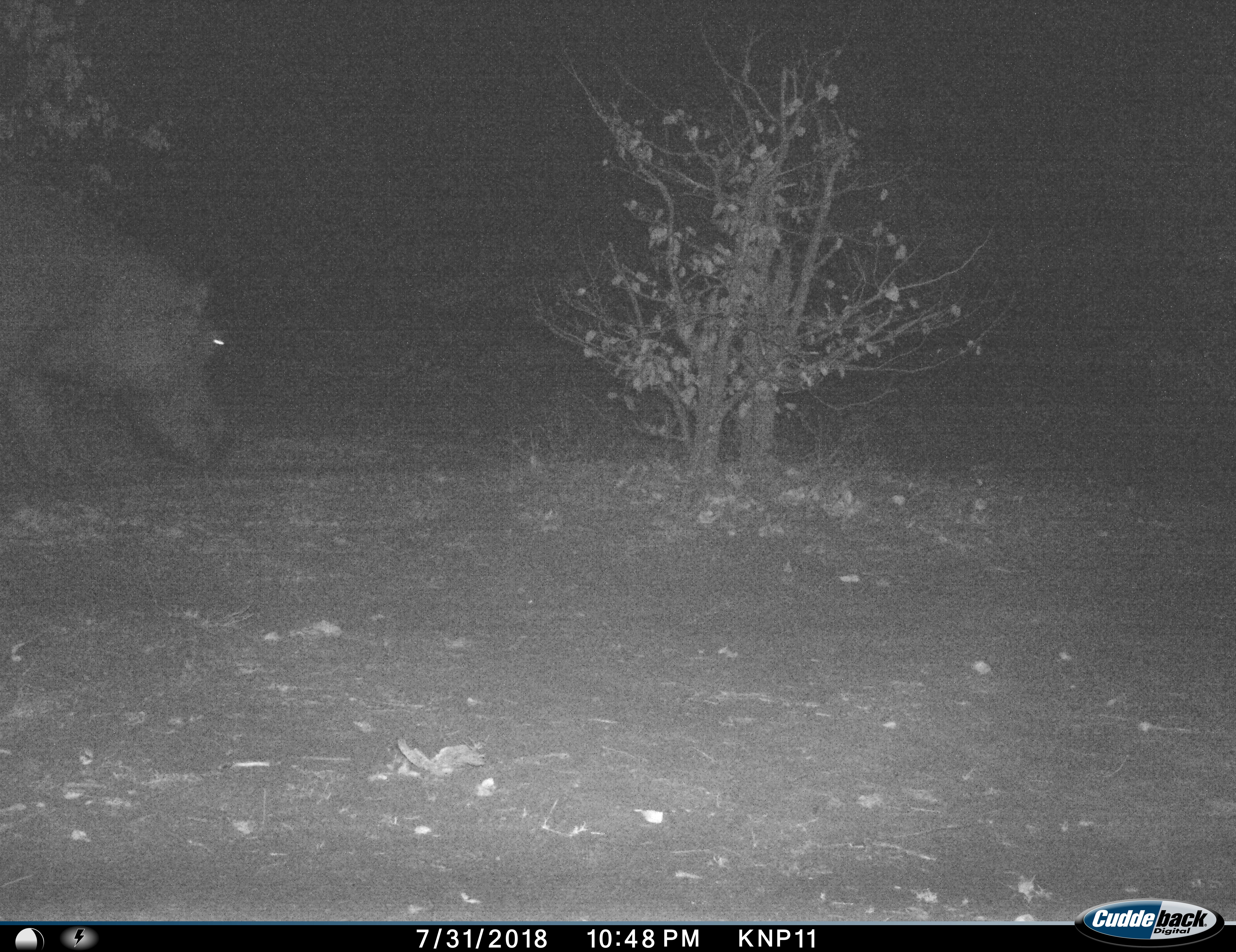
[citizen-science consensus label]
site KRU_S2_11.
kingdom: Animalia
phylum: Chordata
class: Mammalia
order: Artiodactyla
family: Hippopotamidae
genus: Hippopotamus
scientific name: Hippopotamus amphibius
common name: hippopotamus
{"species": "hippopotamus (Hippopotamus amphibius)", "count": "1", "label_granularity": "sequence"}